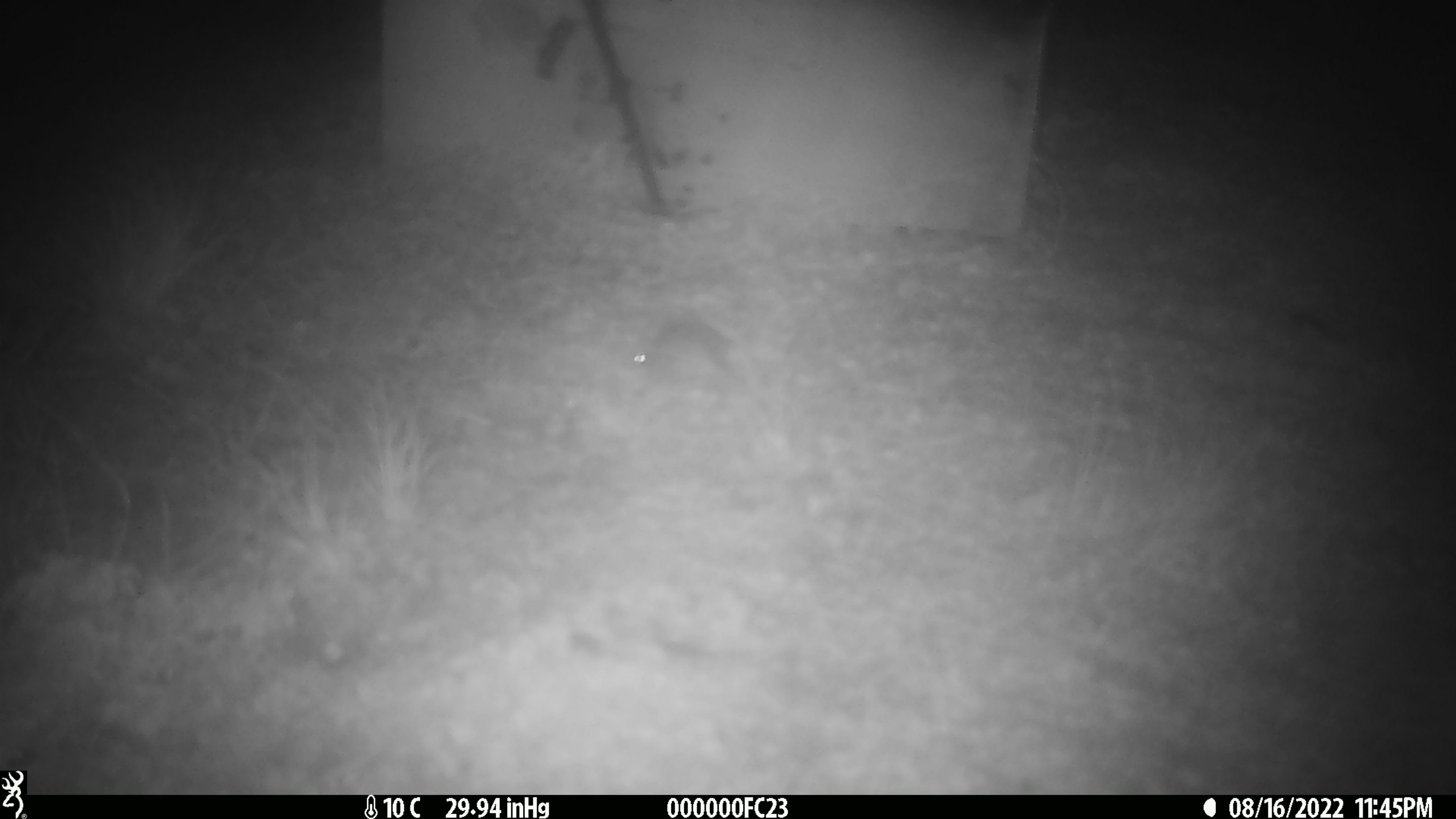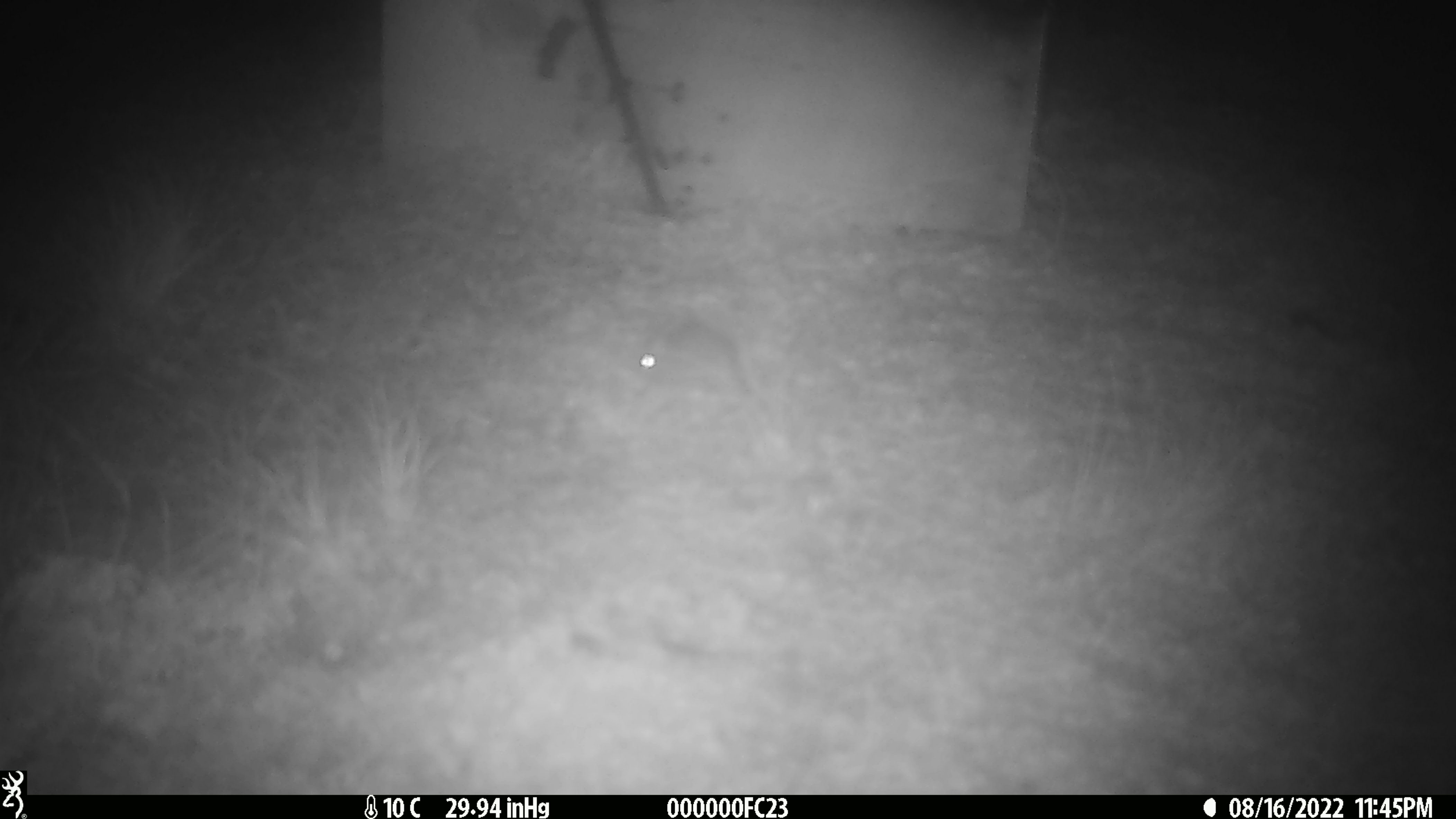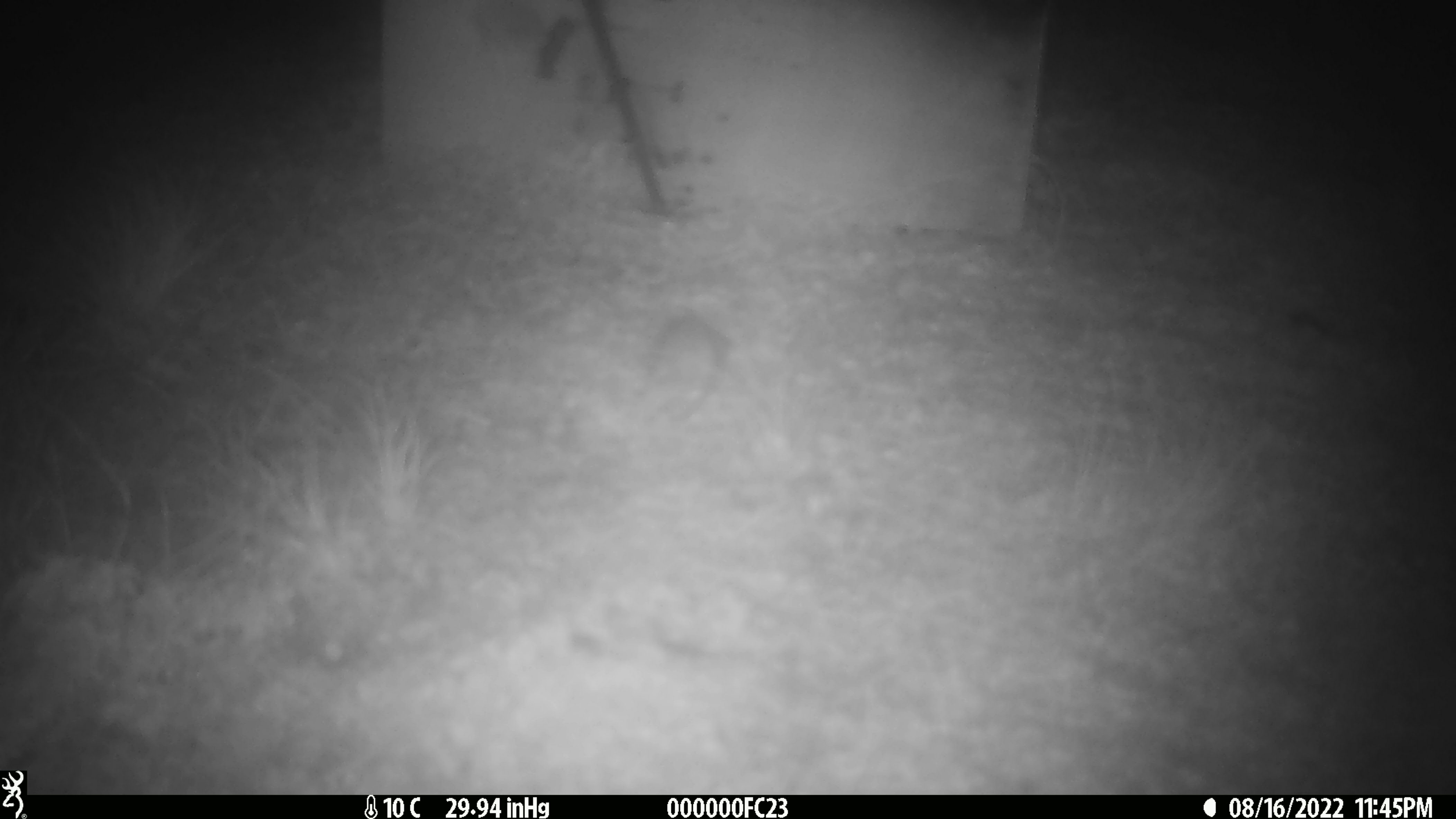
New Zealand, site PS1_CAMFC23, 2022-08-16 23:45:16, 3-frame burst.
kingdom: Animalia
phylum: Chordata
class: Mammalia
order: Rodentia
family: Muridae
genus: Mus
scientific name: Mus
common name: mouse